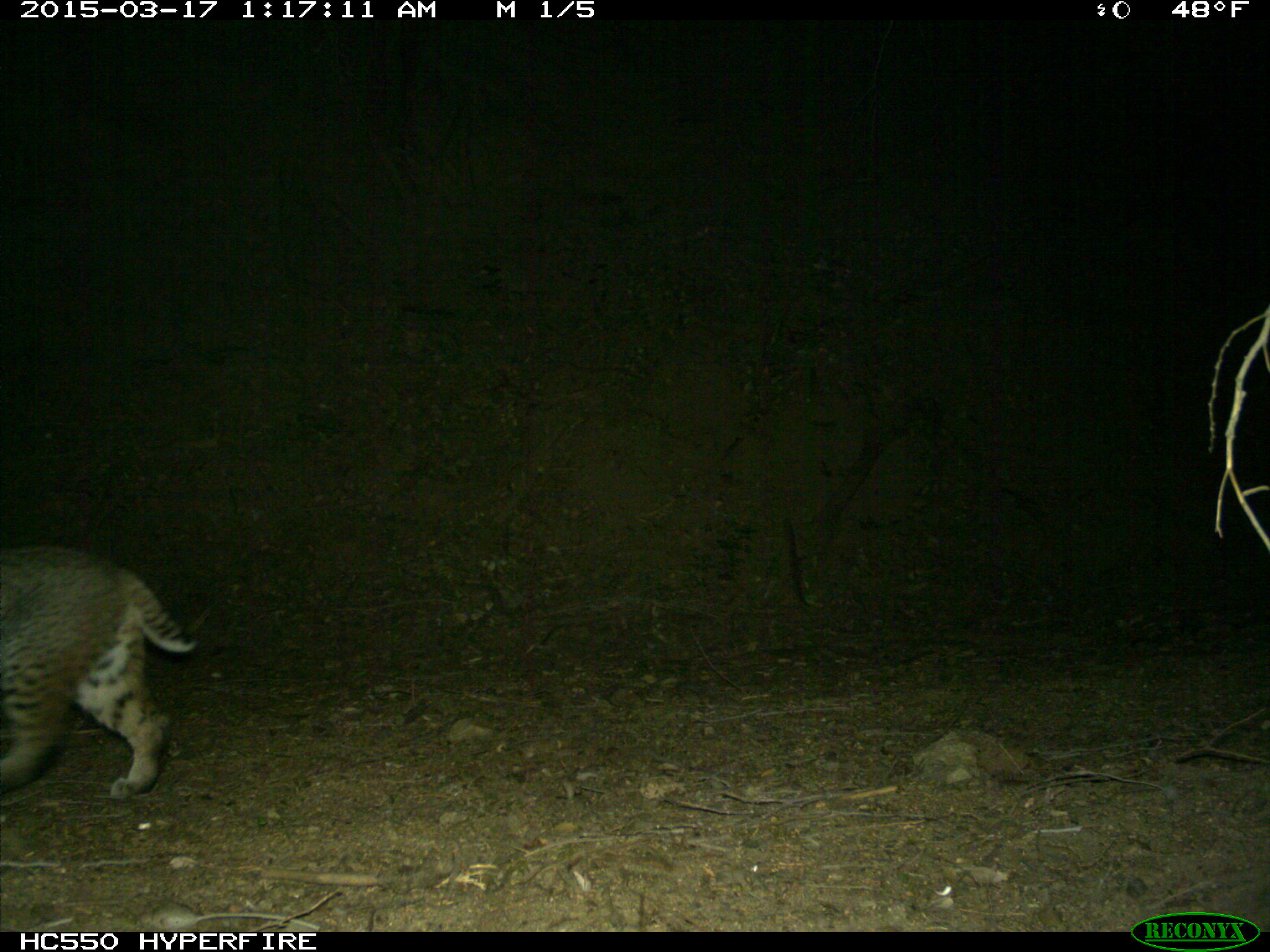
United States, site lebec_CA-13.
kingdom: Animalia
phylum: Chordata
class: Mammalia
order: Carnivora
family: Felidae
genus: Lynx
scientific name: Lynx rufus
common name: bobcat